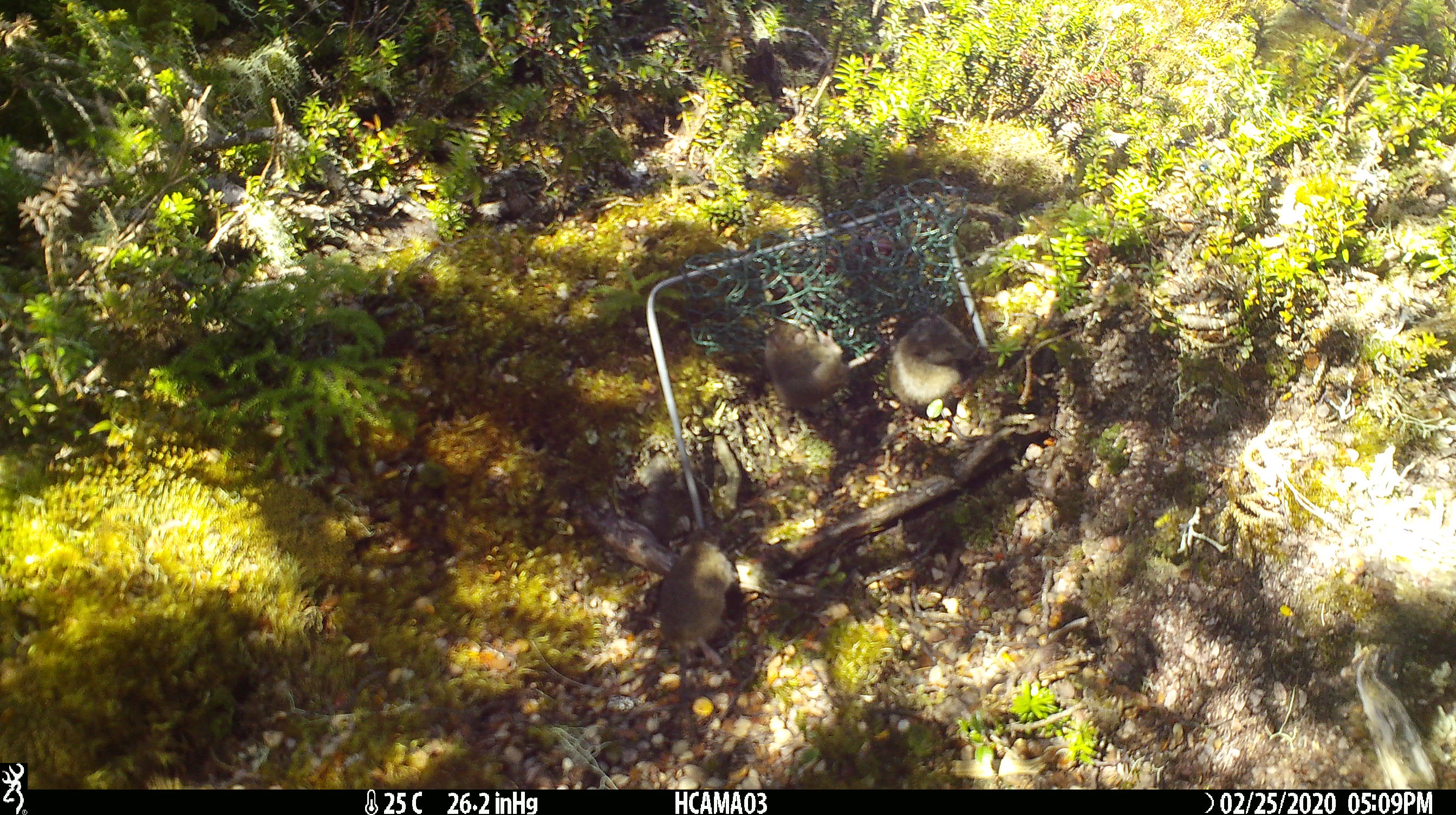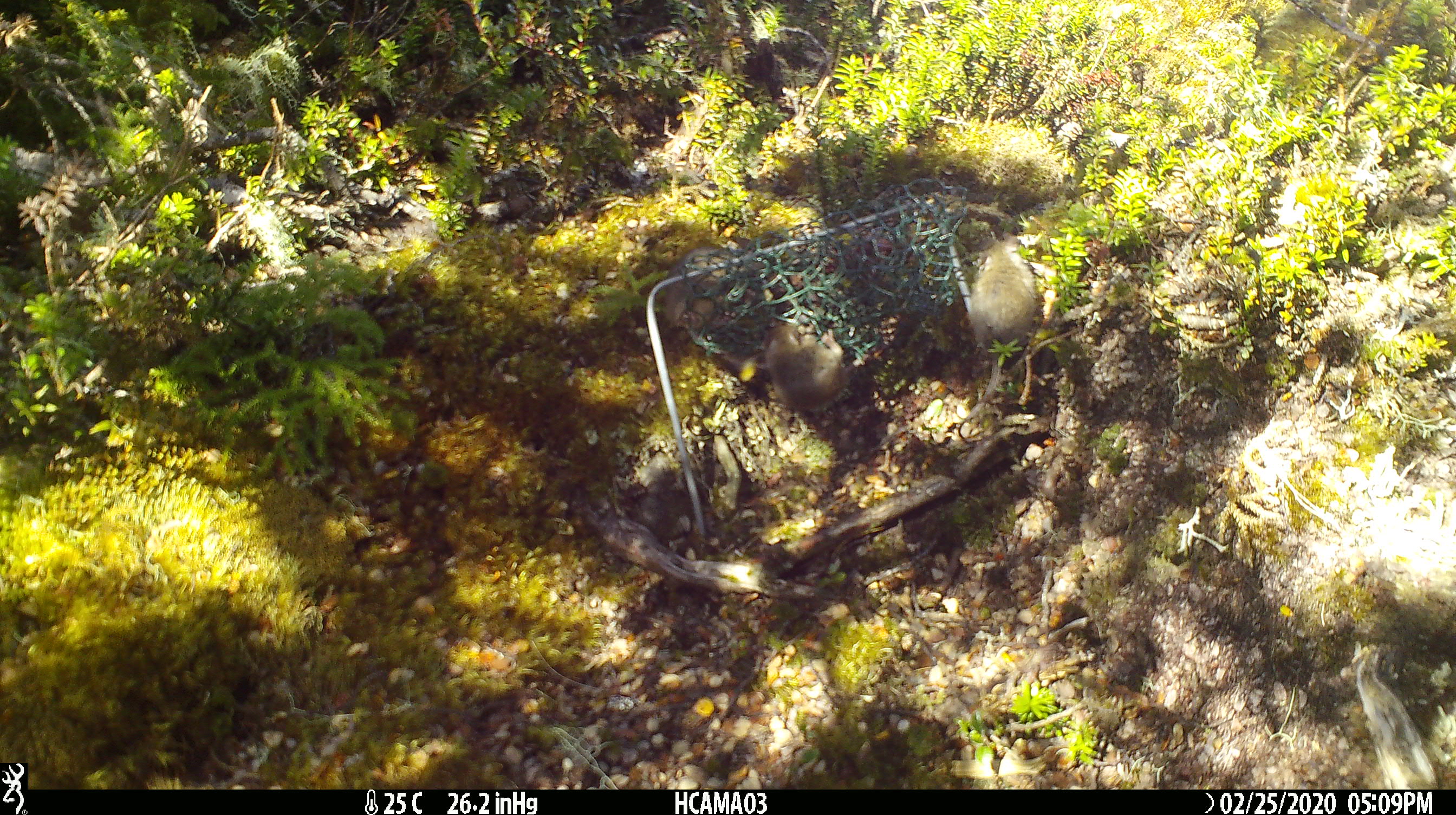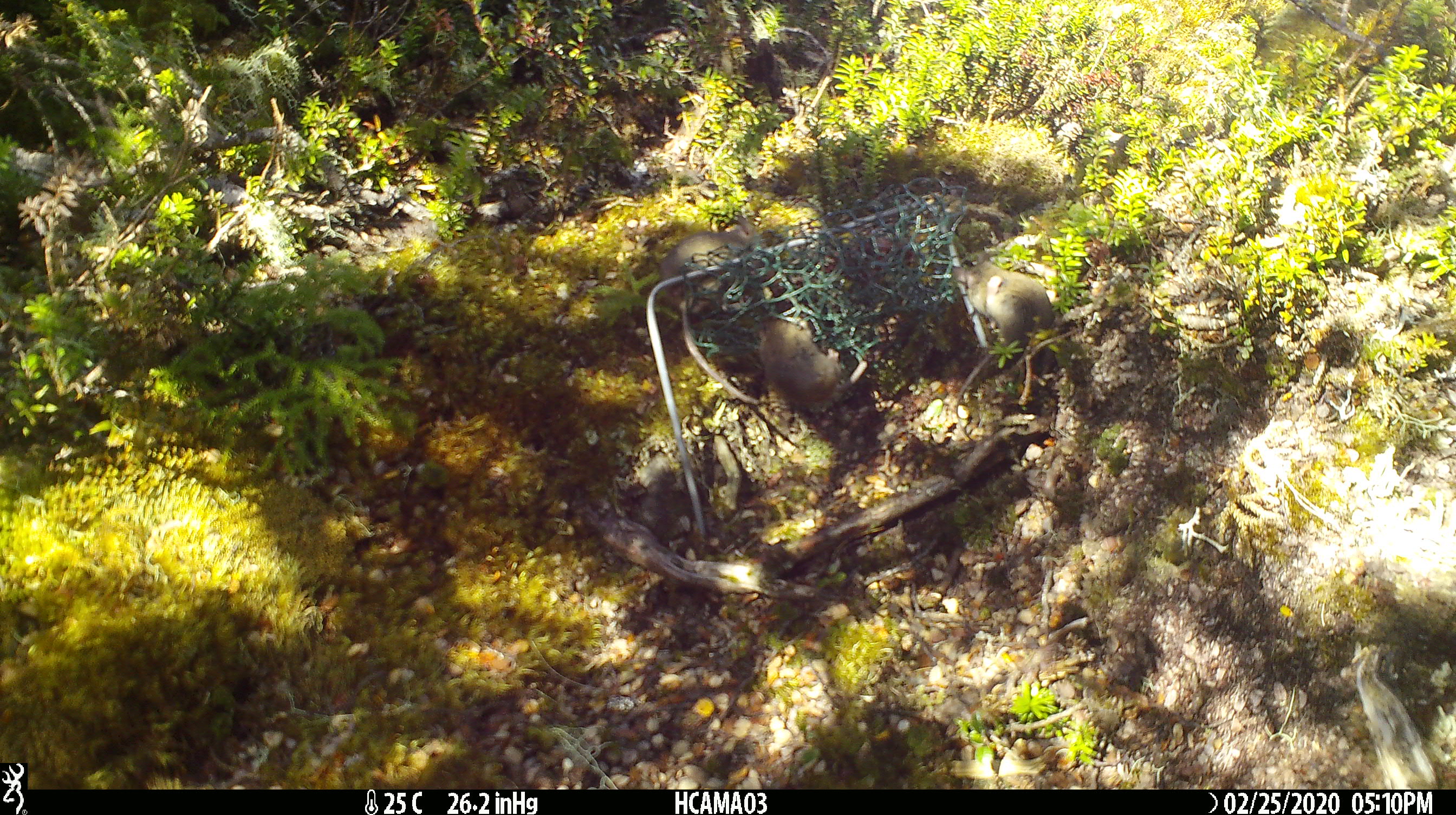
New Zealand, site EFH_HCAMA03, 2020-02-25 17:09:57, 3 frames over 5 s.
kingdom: Animalia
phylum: Chordata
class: Mammalia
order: Rodentia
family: Muridae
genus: Mus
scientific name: Mus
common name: mouse